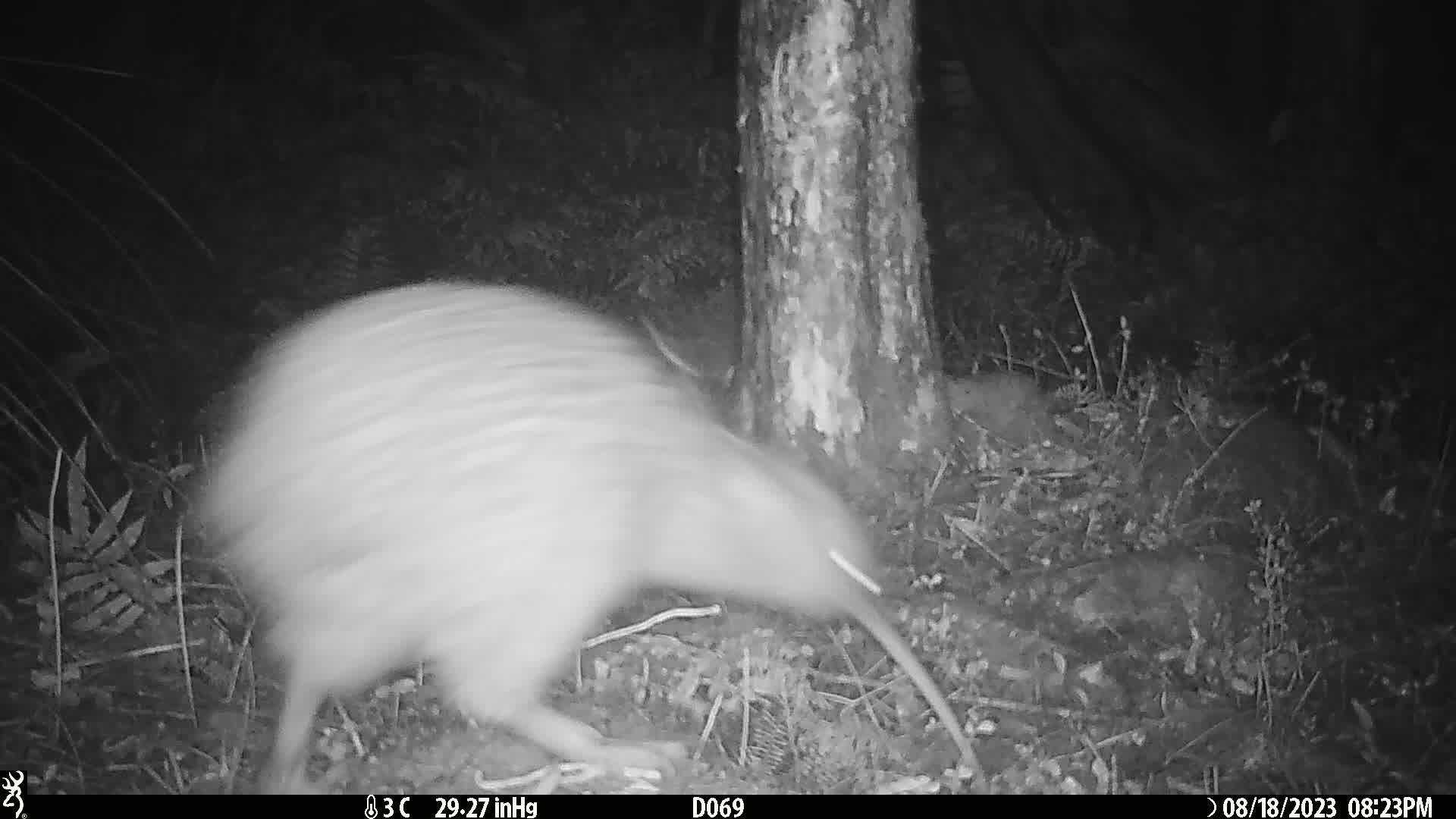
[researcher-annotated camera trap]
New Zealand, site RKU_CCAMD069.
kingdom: Animalia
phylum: Chordata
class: Aves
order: Apterygiformes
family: Apterygidae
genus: Apteryx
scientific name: Apteryx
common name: kiwi